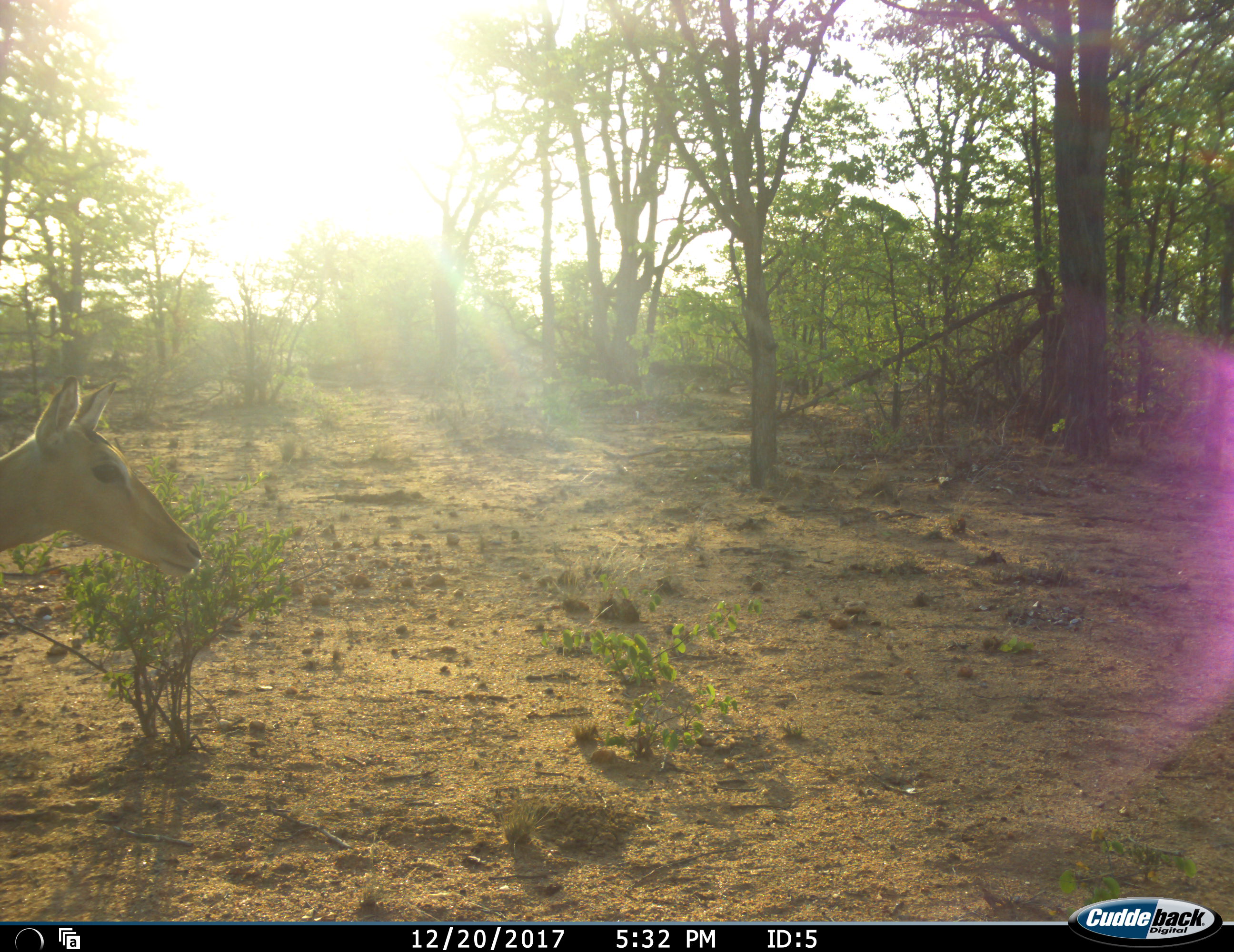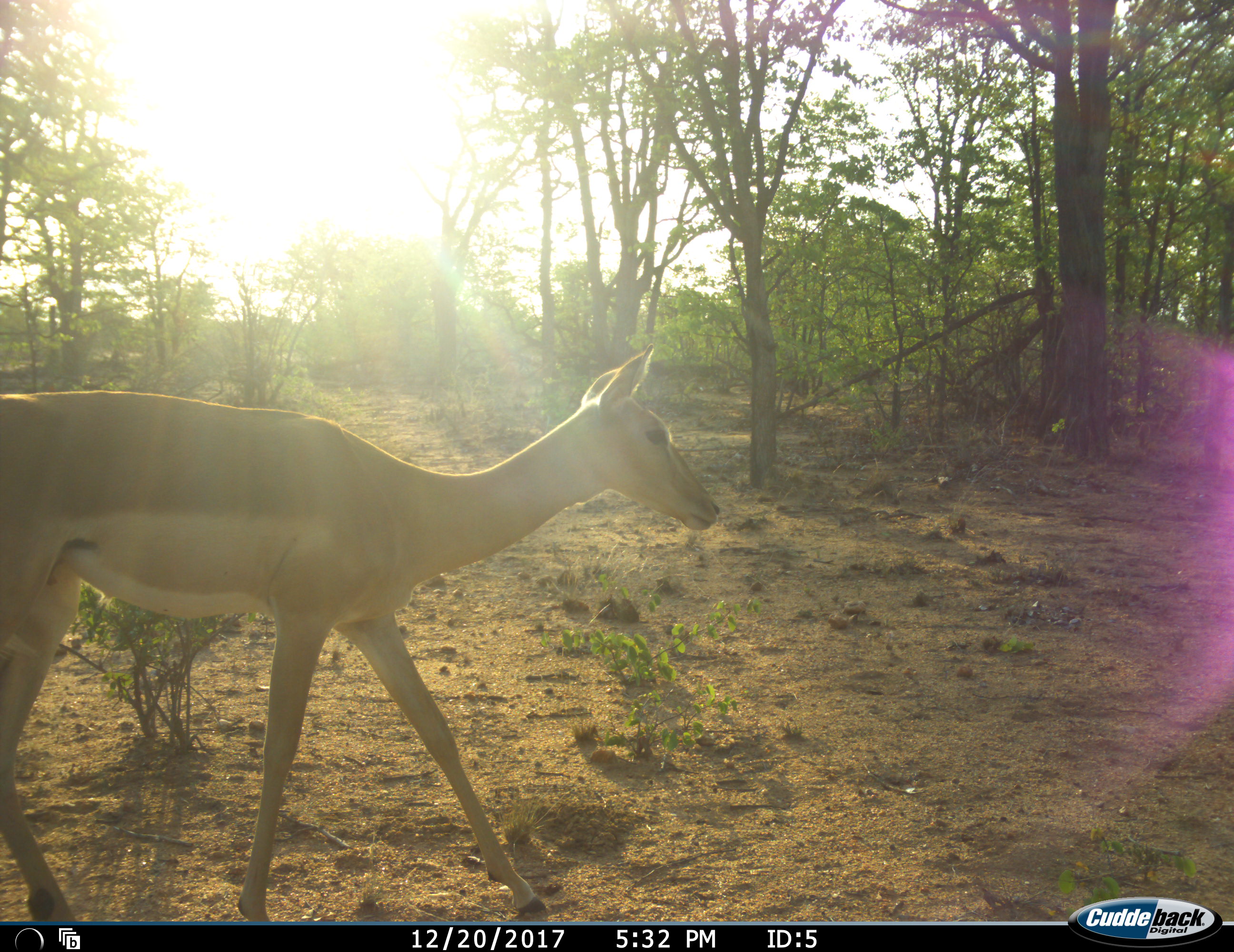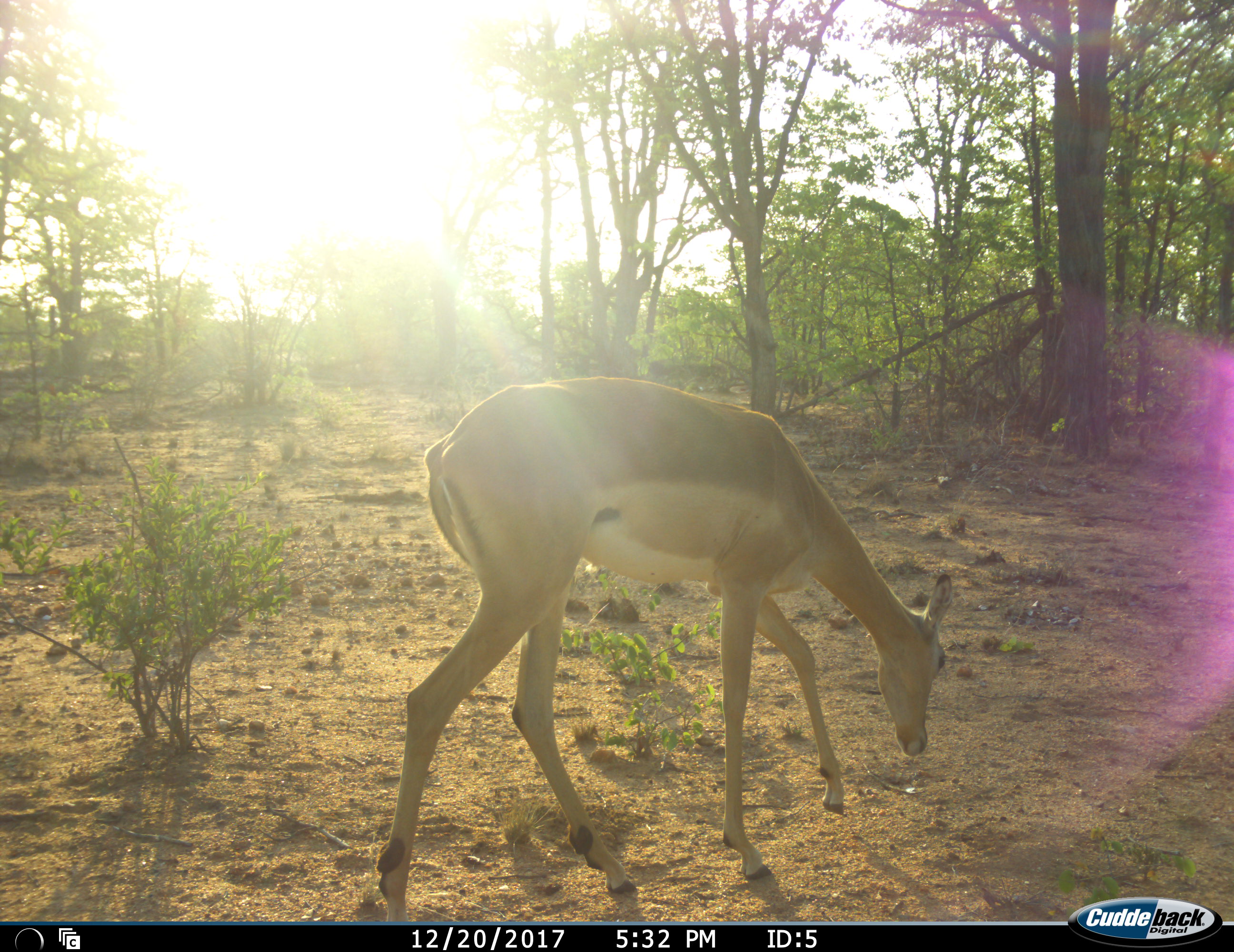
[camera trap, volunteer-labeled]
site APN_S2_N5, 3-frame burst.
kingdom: Animalia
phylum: Chordata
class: Mammalia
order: Artiodactyla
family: Bovidae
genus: Aepyceros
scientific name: Aepyceros melampus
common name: impala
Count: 1.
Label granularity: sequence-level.